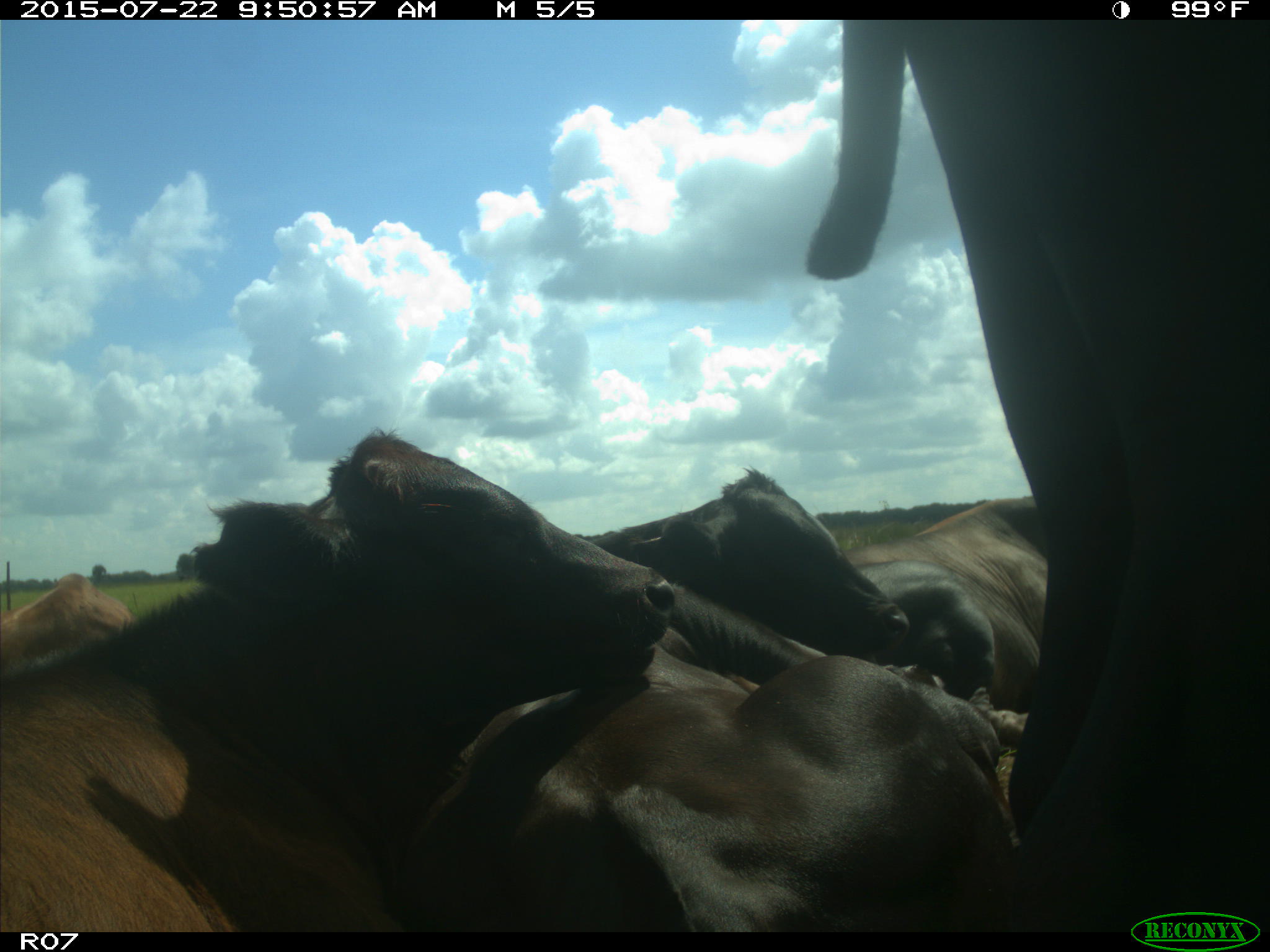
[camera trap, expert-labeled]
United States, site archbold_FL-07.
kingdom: Animalia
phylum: Chordata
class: Mammalia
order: Artiodactyla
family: Bovidae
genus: Bos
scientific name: Bos taurus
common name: domestic cow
Bos taurus (domestic cow).